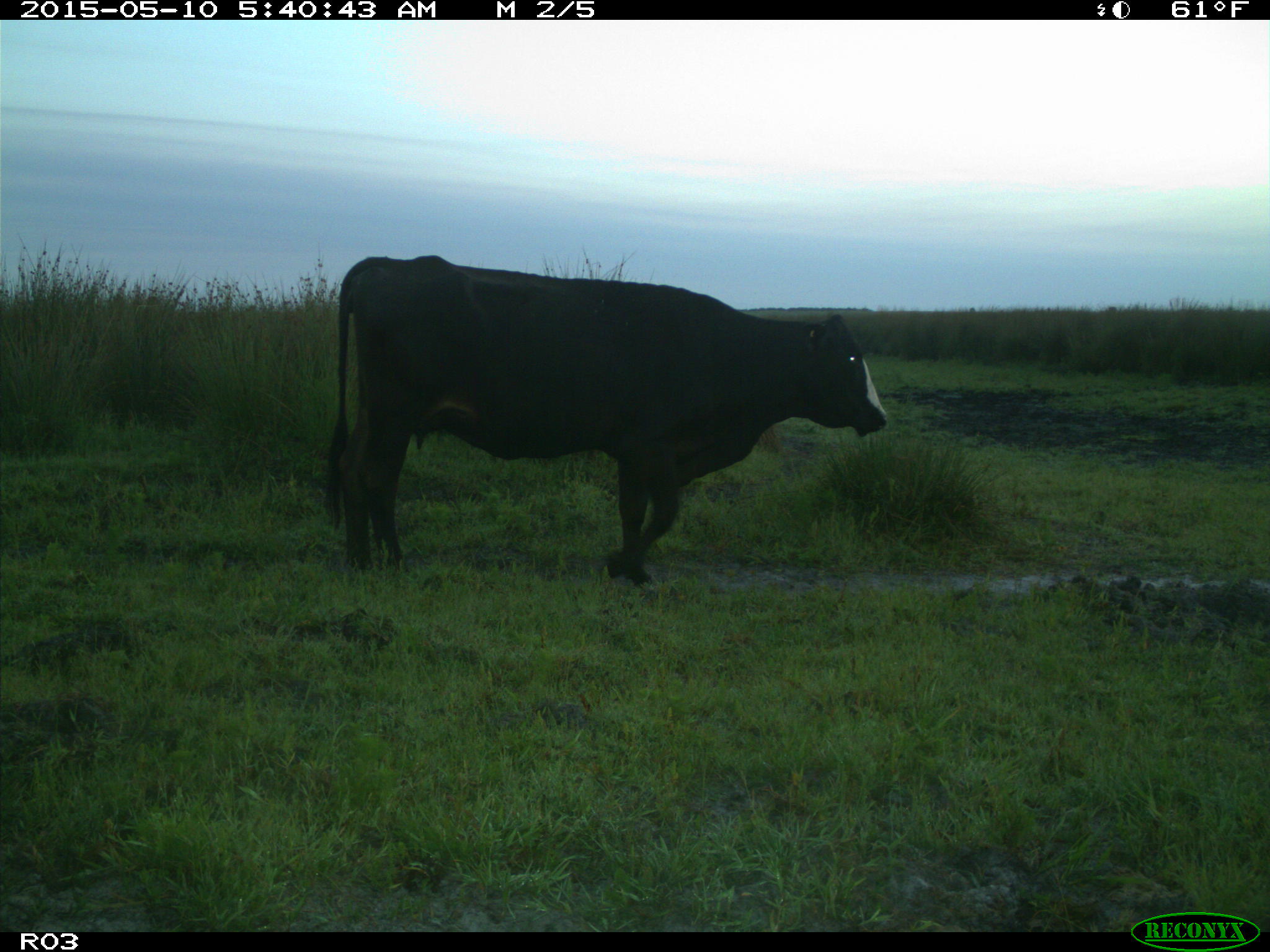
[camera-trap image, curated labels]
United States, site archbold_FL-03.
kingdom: Animalia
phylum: Chordata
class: Mammalia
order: Artiodactyla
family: Bovidae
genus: Bos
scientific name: Bos taurus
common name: domestic cow